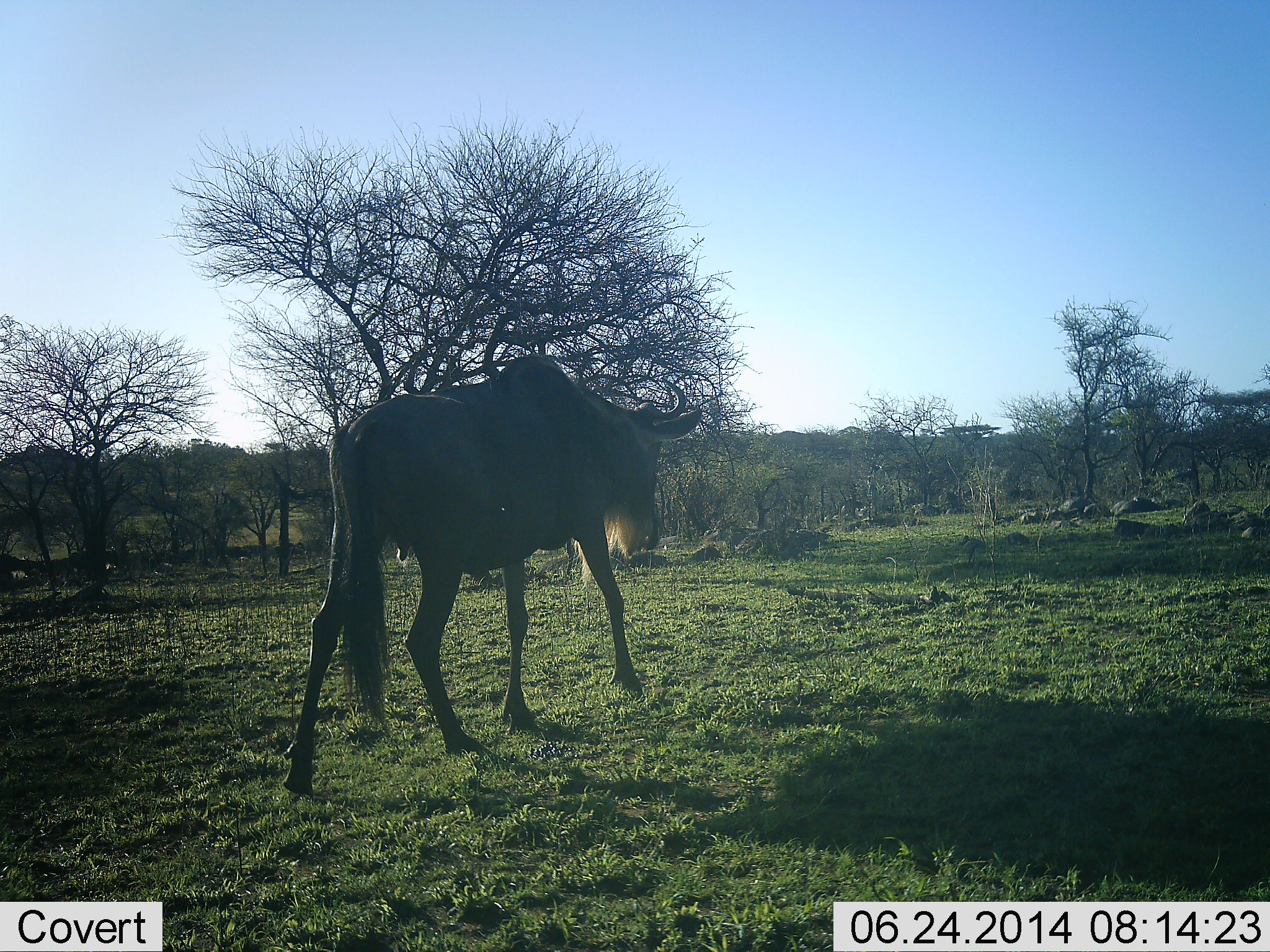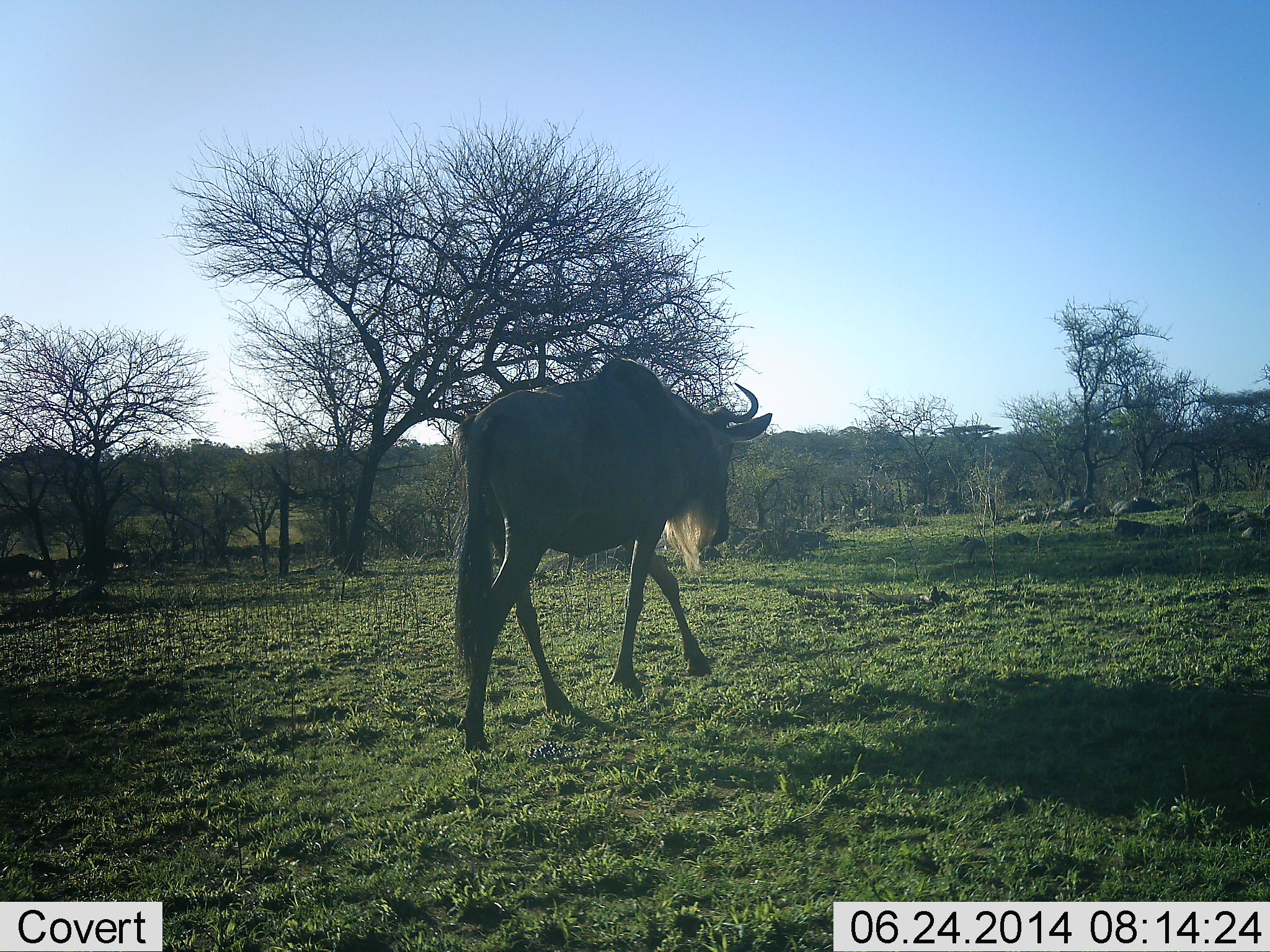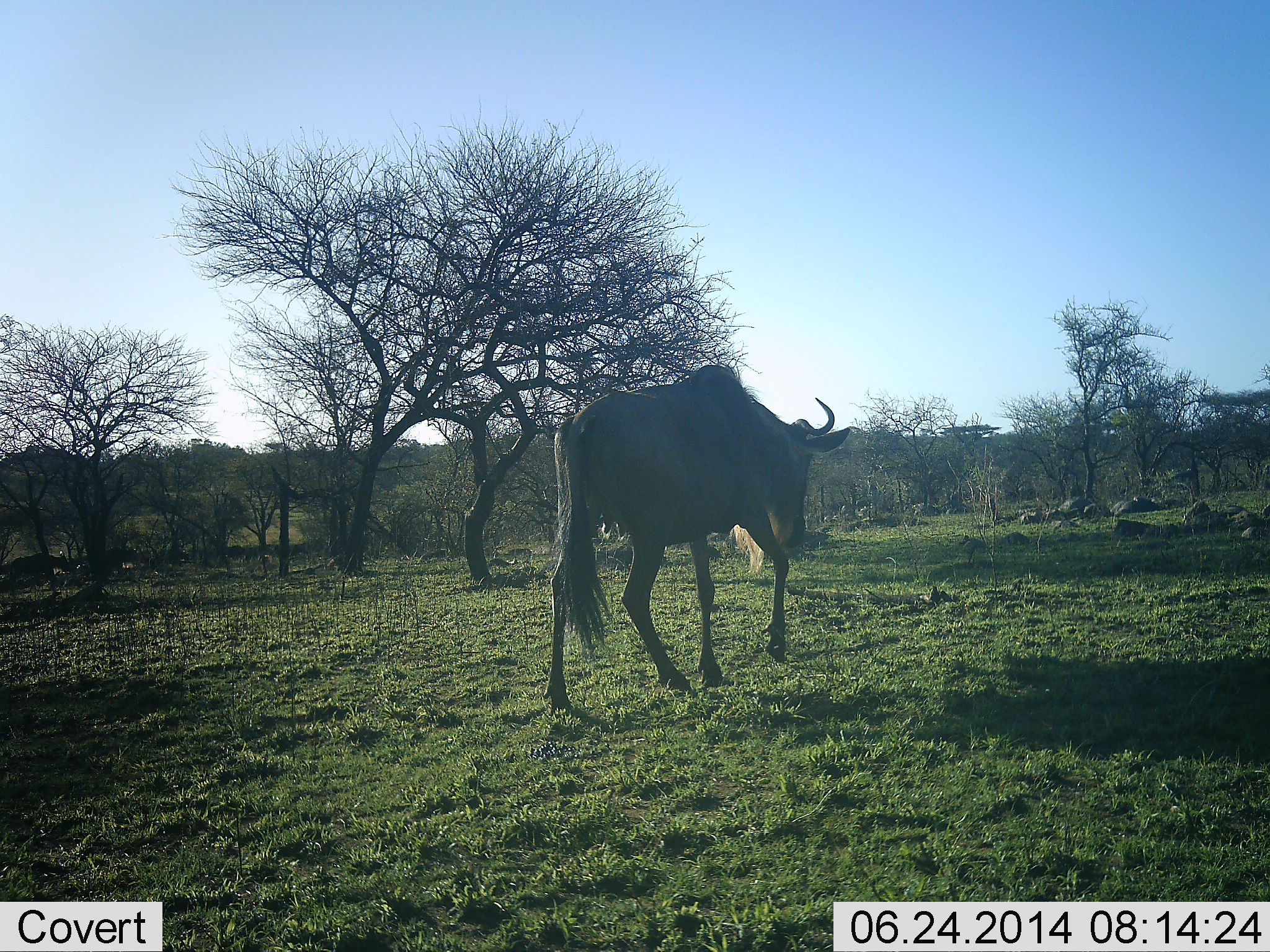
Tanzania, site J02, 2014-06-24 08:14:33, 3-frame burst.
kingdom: Animalia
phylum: Chordata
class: Mammalia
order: Artiodactyla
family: Bovidae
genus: Connochaetes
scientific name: Connochaetes taurinus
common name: blue wildebeest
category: wildebeest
Wildebeest (blue wildebeest) (Connochaetes taurinus), count 7. Behavior (volunteer vote fractions): standing 0%, resting 0%, moving 100%, interacting 0%. Young present (vote fraction): 0%. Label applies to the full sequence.